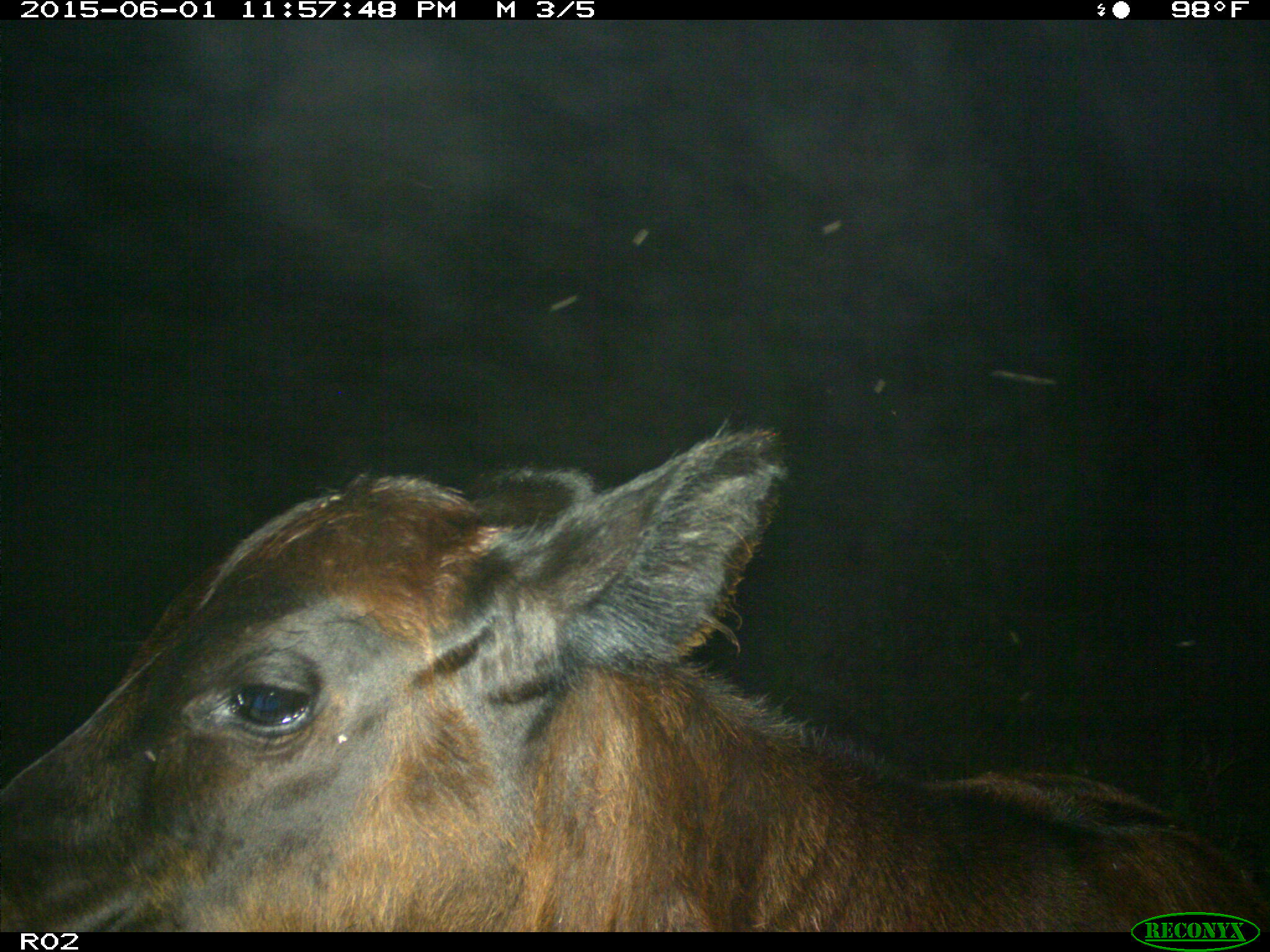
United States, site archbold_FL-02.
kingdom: Animalia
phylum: Chordata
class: Mammalia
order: Artiodactyla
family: Bovidae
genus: Bos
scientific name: Bos taurus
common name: domestic cow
Bos taurus (domestic cow).